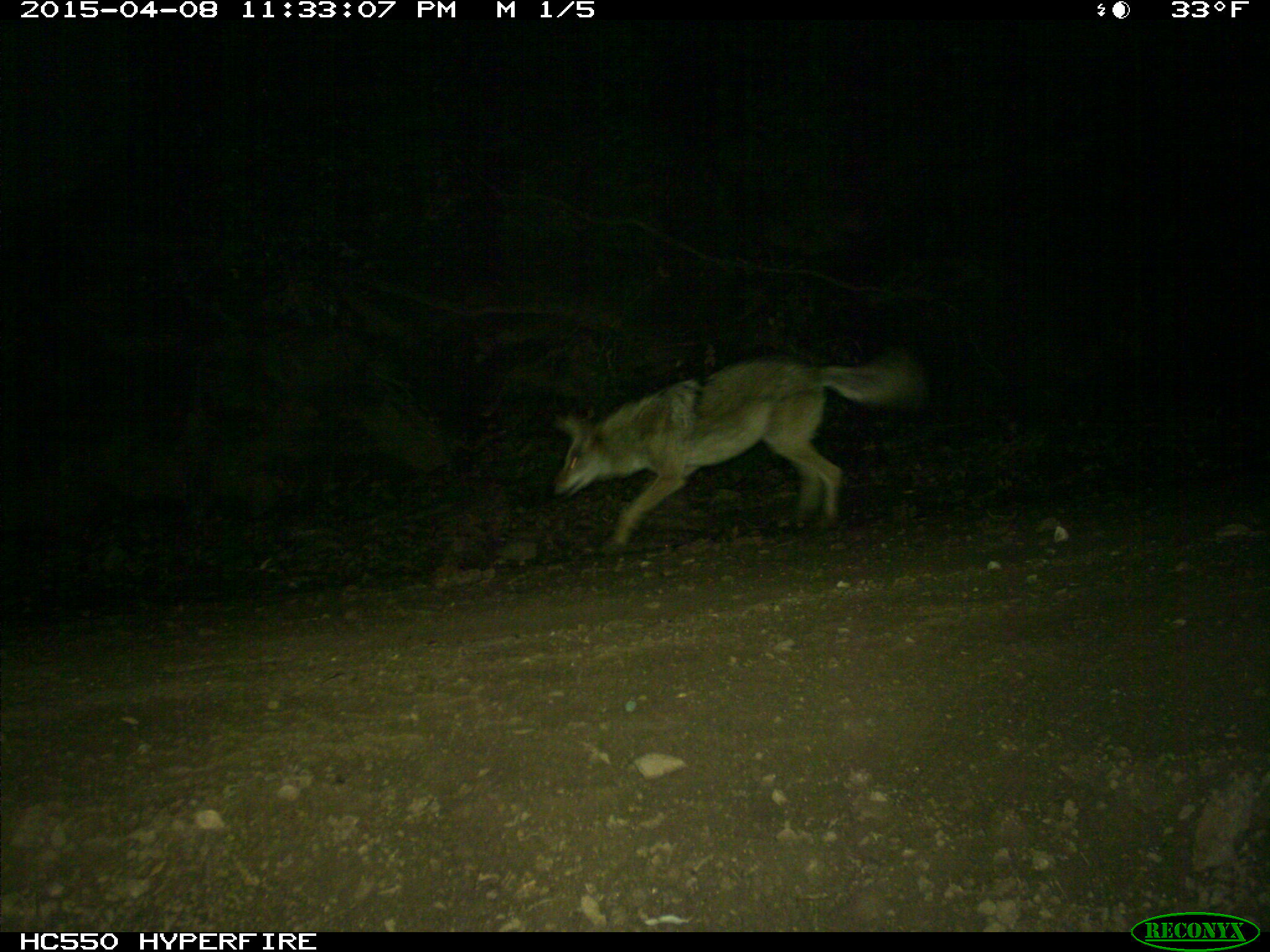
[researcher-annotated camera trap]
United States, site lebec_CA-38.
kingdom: Animalia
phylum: Chordata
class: Mammalia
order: Carnivora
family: Canidae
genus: Canis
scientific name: Canis latrans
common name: coyote